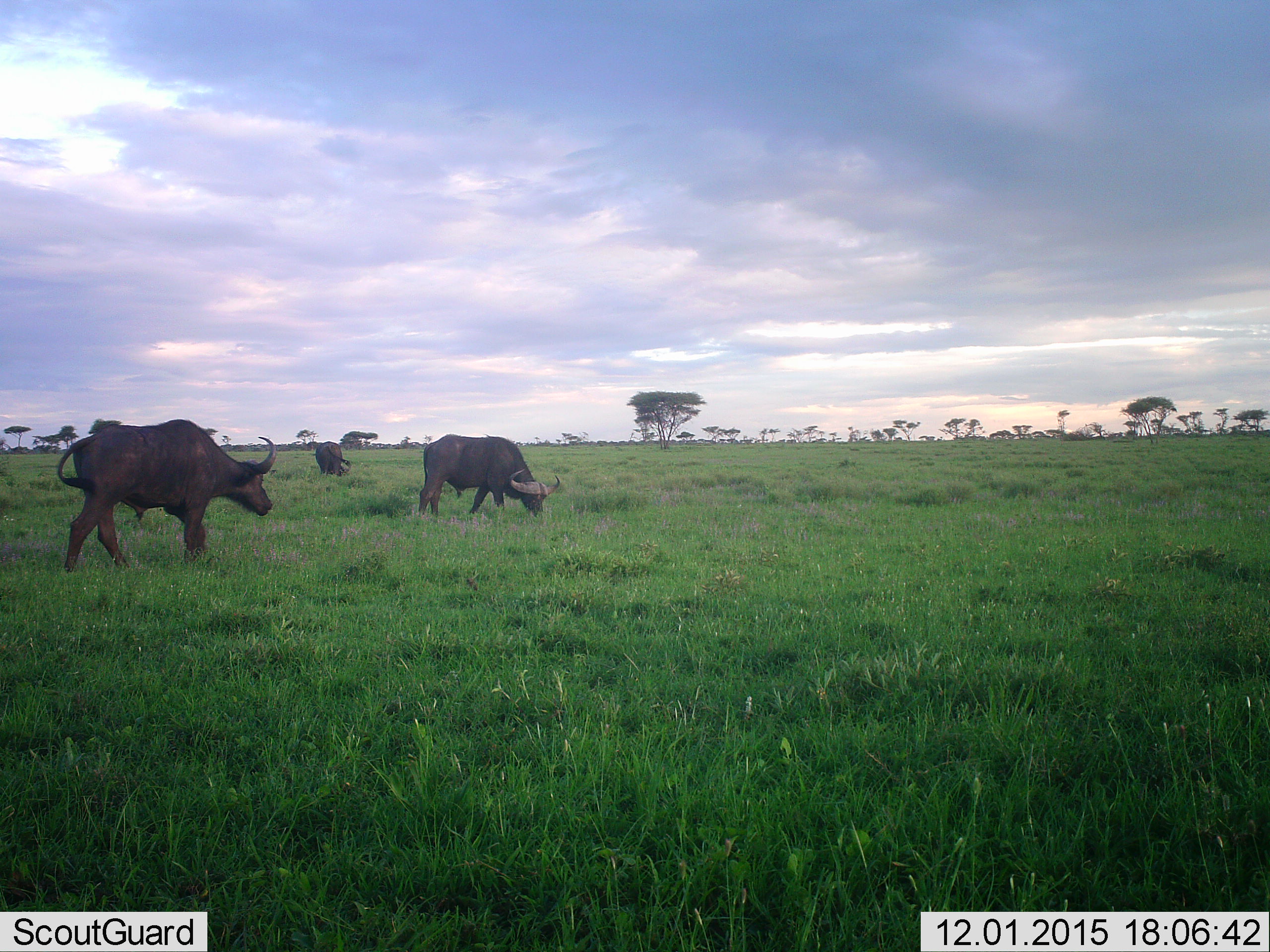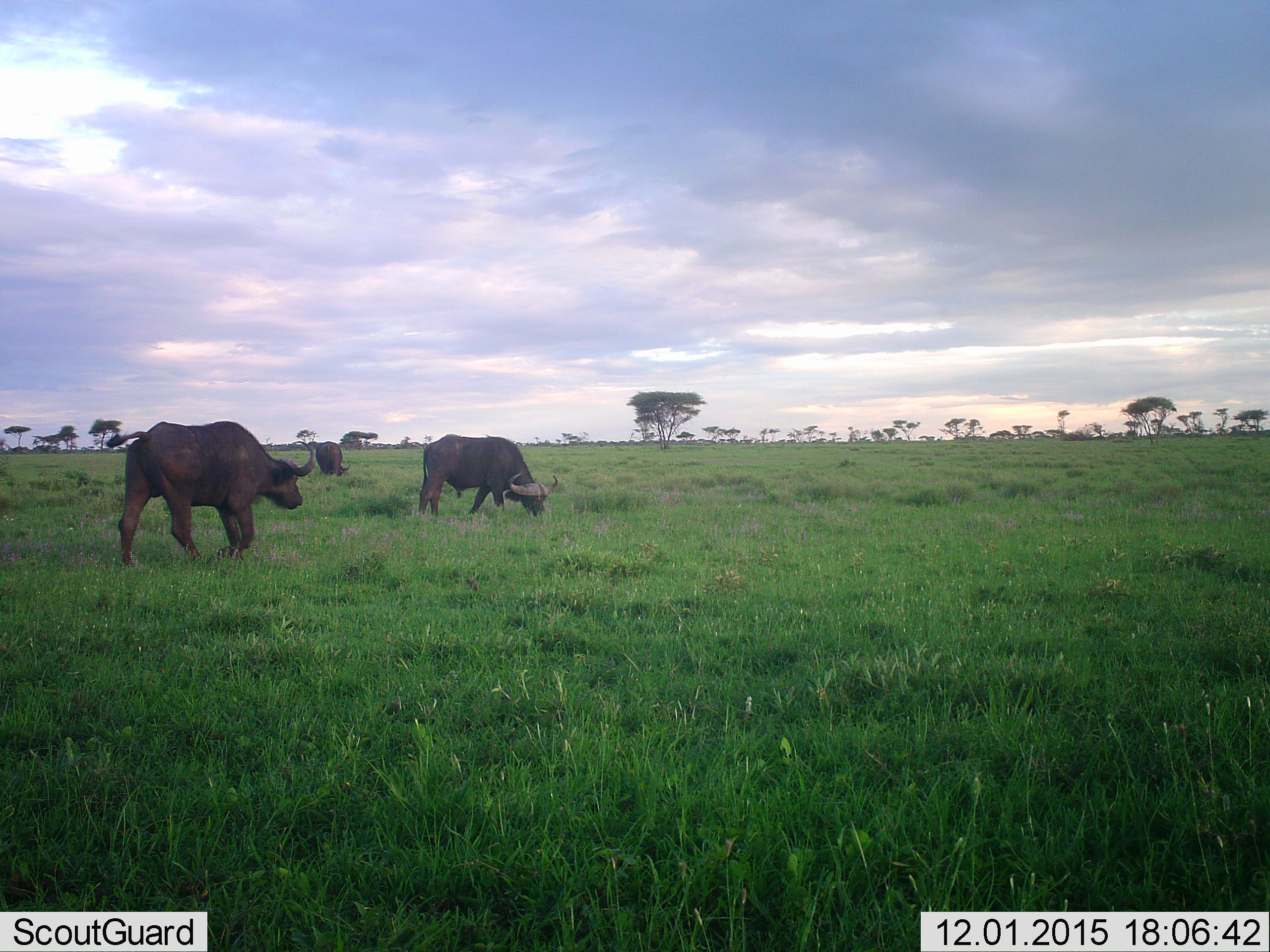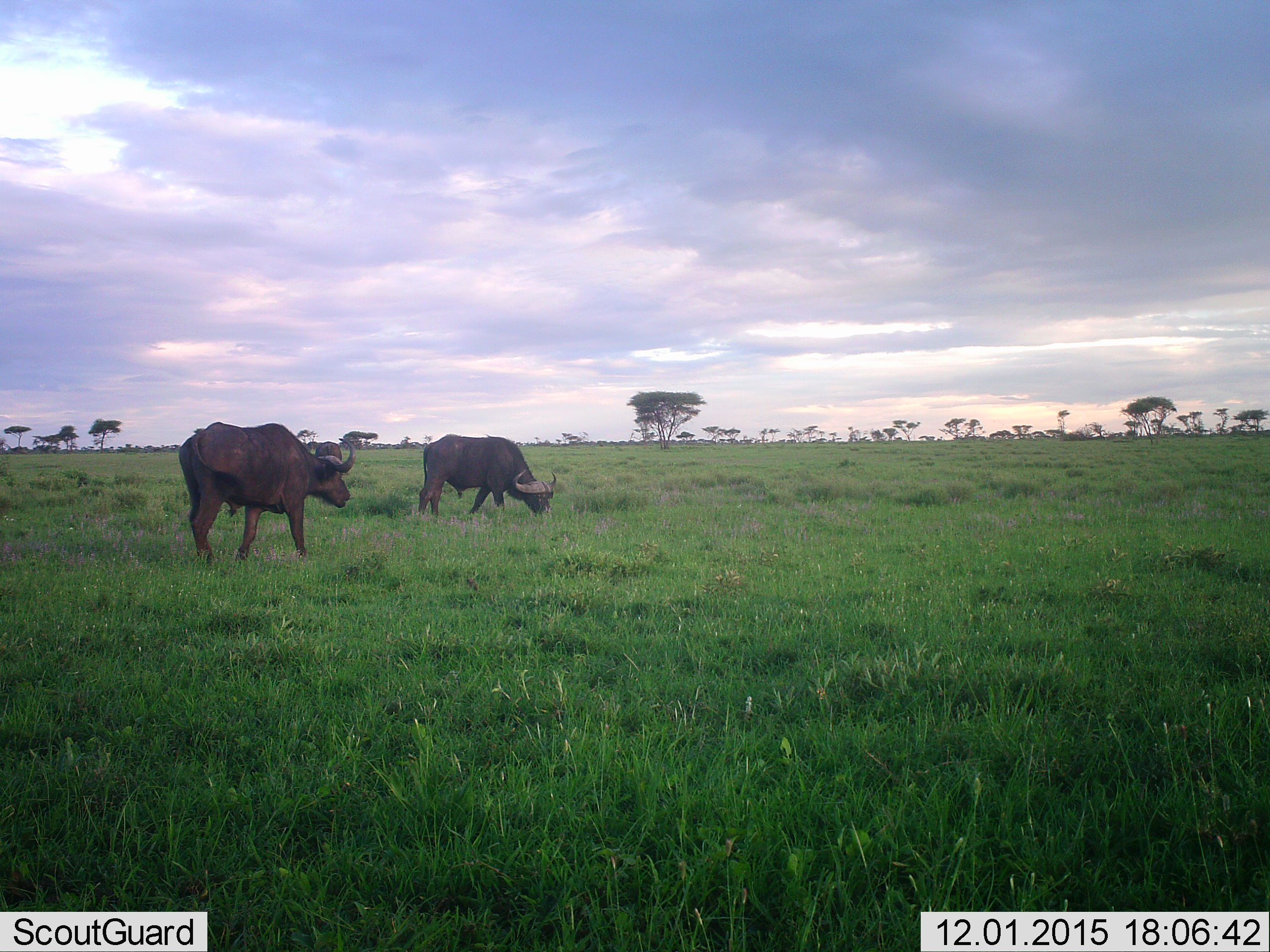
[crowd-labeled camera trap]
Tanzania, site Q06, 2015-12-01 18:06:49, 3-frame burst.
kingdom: Animalia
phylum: Chordata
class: Mammalia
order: Artiodactyla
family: Bovidae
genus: Syncerus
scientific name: Syncerus caffer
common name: cape buffalo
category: buffalo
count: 3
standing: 25%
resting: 0%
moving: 88%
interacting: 0%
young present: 0%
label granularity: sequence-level